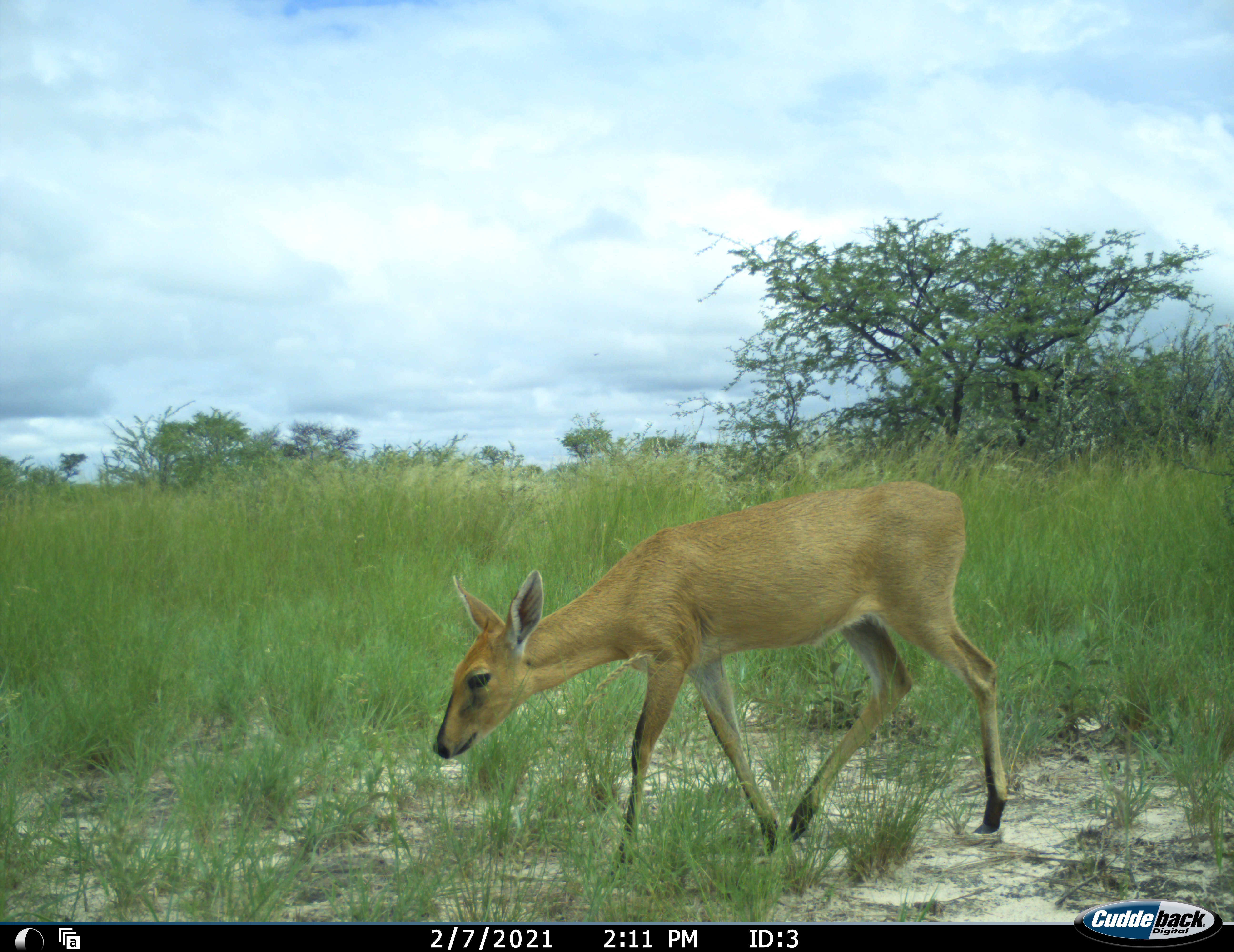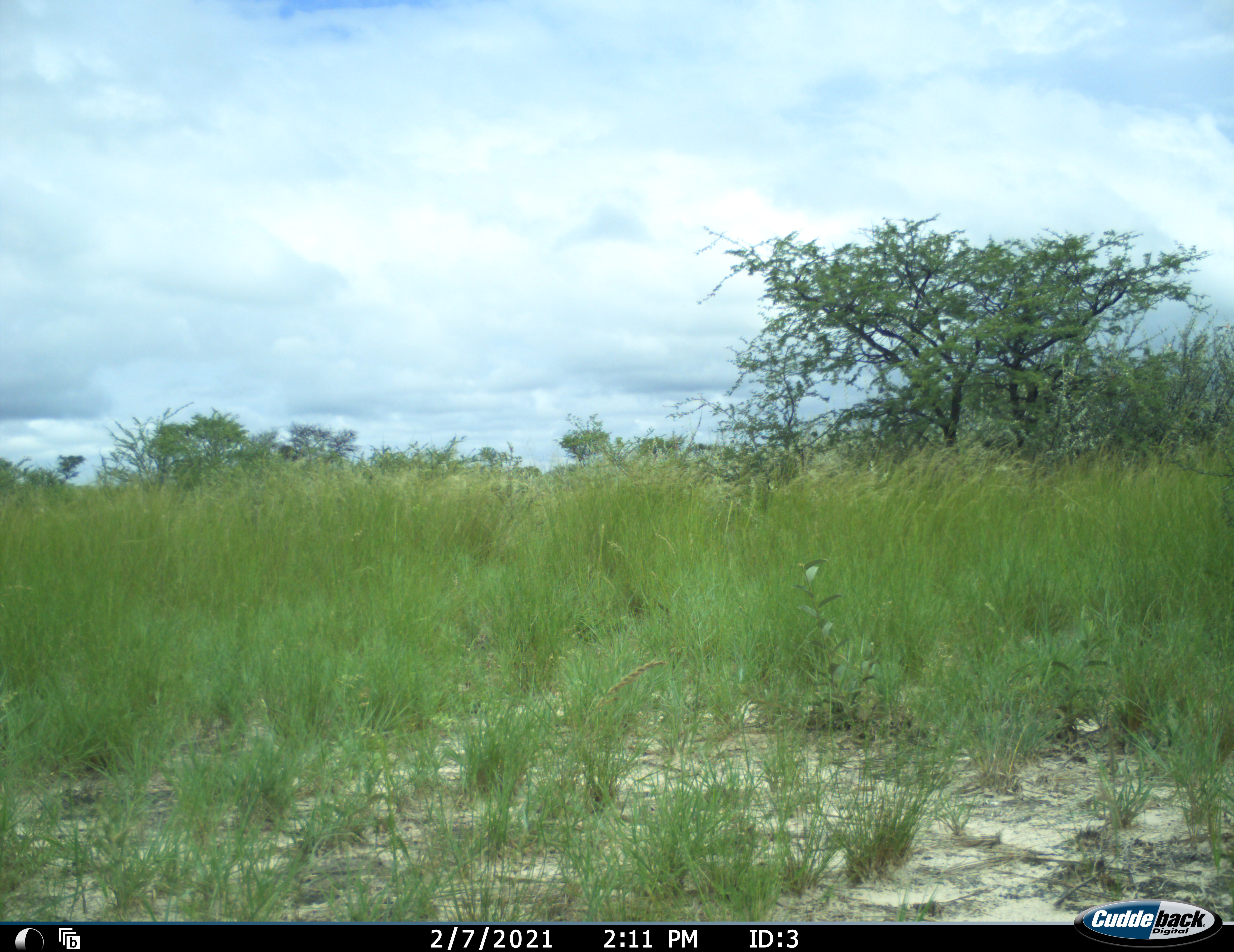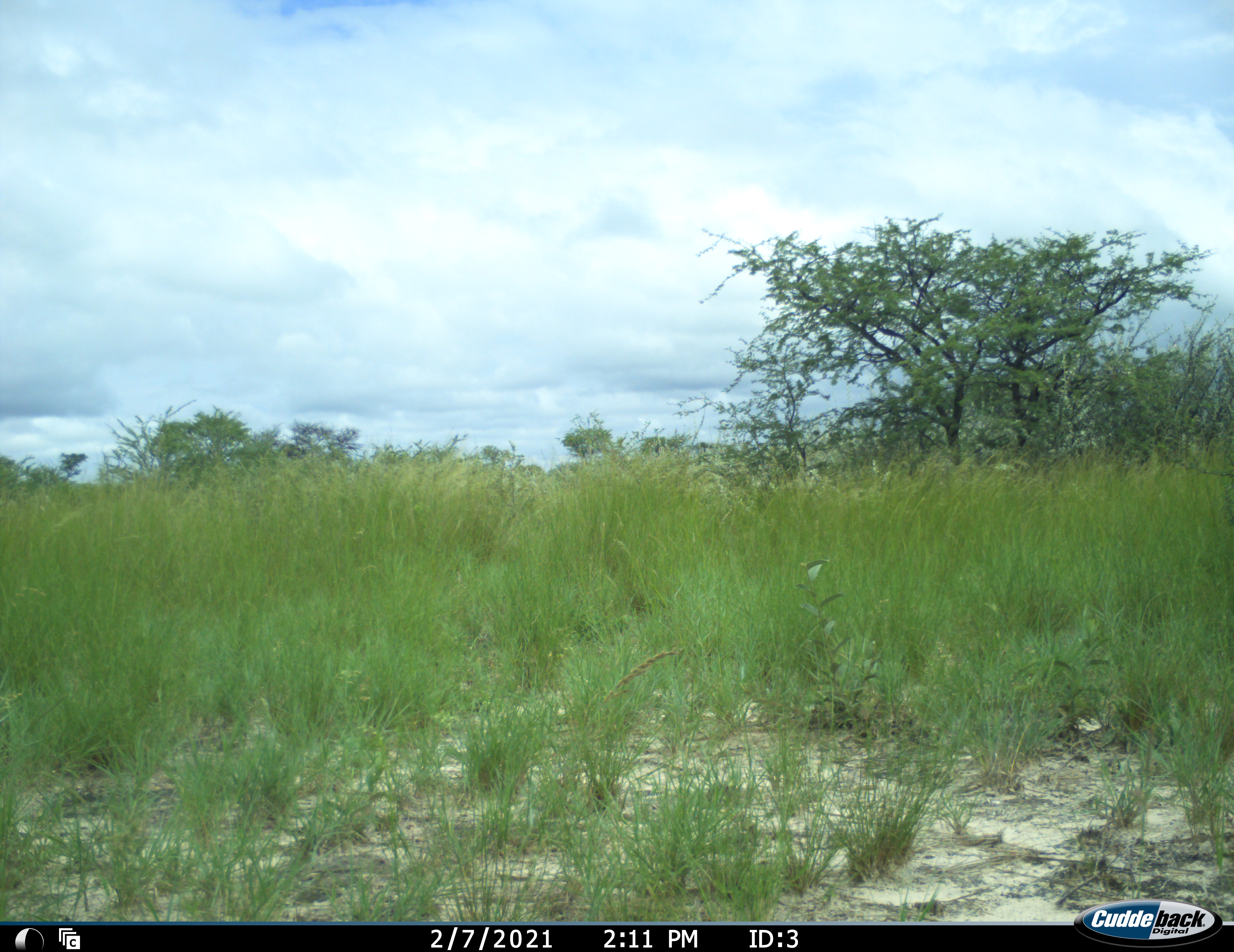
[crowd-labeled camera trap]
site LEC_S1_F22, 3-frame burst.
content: unidentified animal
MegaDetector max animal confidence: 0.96